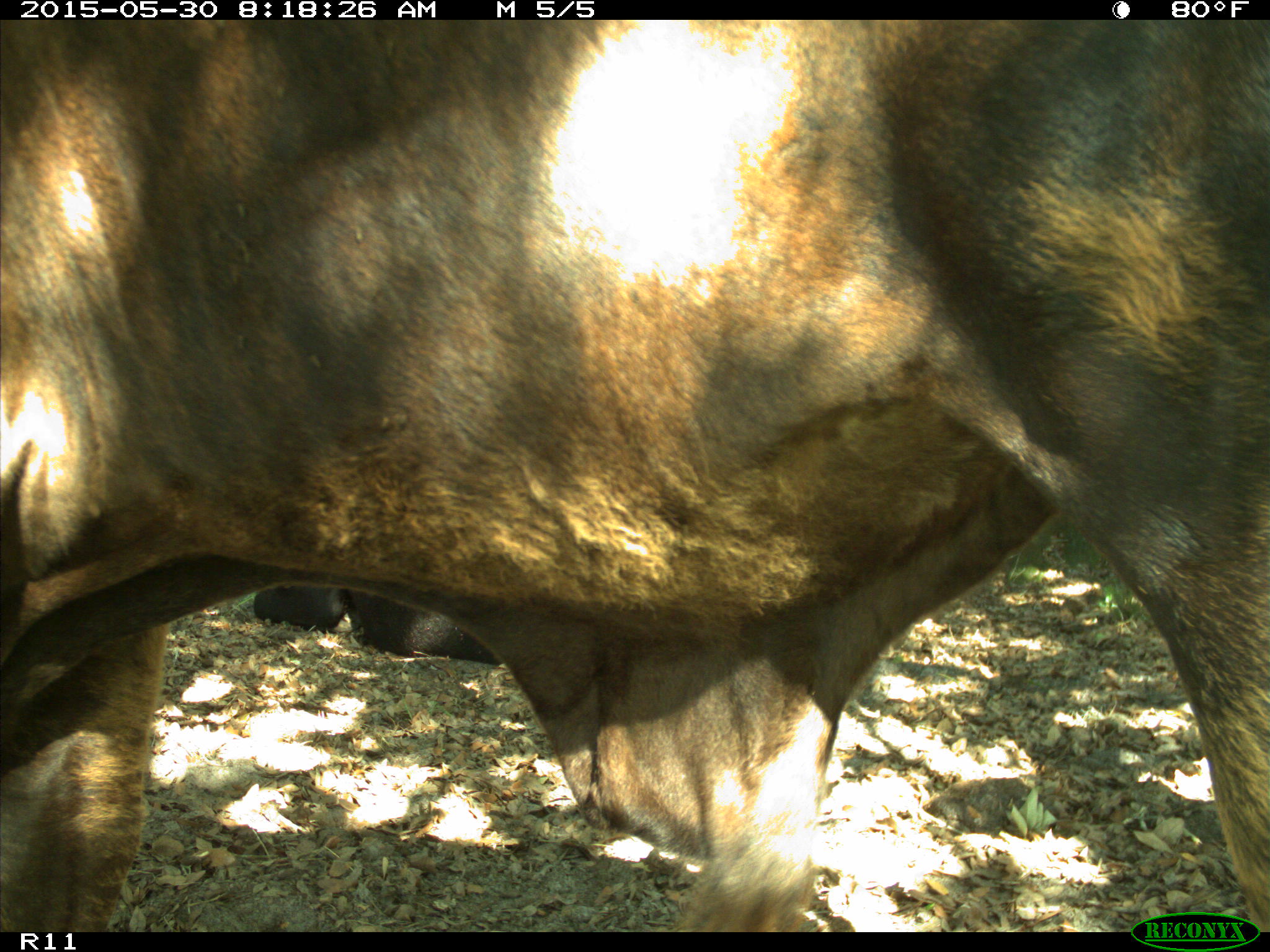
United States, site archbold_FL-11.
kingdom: Animalia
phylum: Chordata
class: Mammalia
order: Artiodactyla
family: Bovidae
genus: Bos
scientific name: Bos taurus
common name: domestic cow